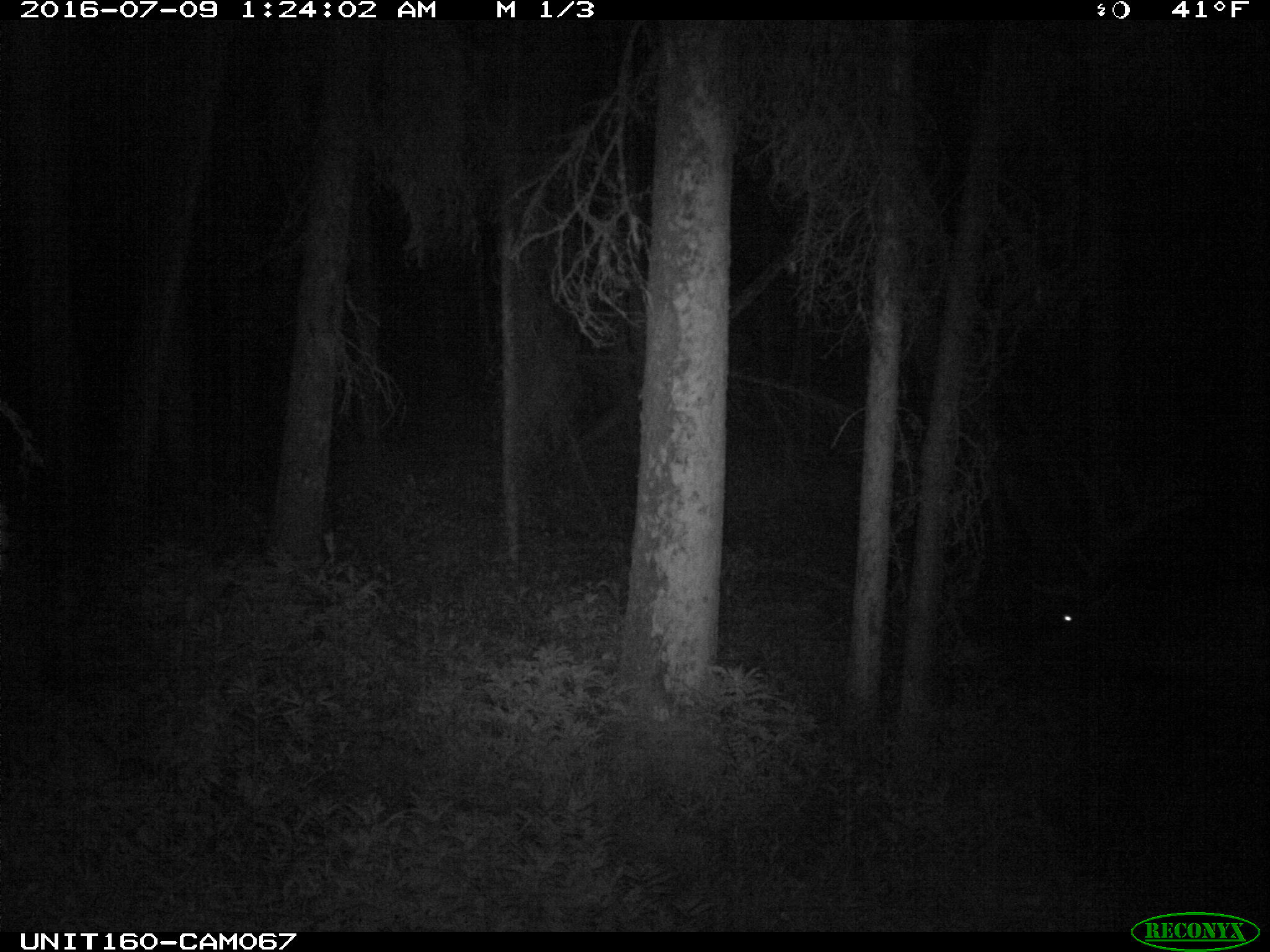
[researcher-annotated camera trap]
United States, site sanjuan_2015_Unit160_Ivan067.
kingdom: Animalia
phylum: Chordata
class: Mammalia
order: Artiodactyla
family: Cervidae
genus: Cervus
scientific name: Cervus elaphus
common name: red deer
Cervus elaphus (red deer).